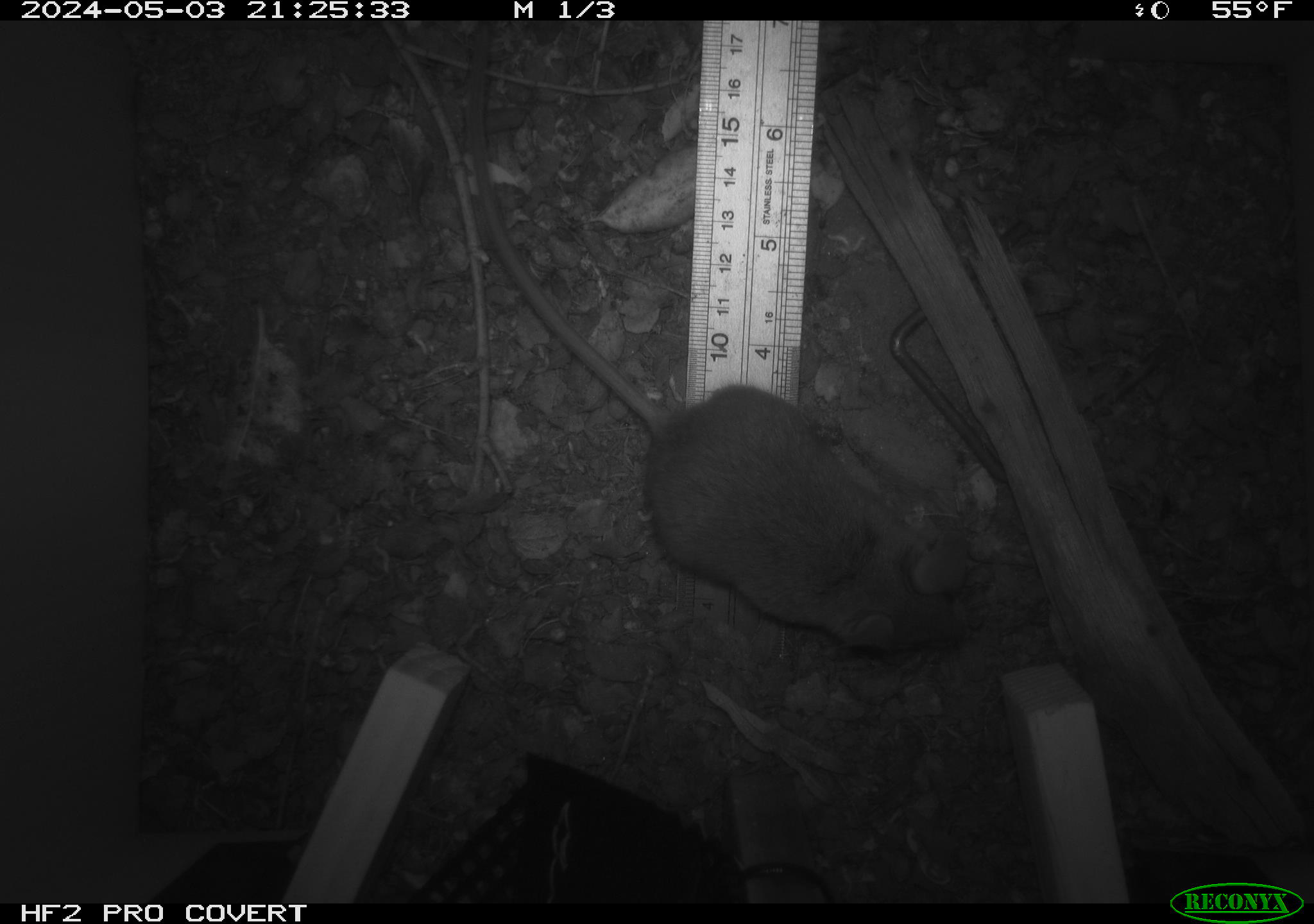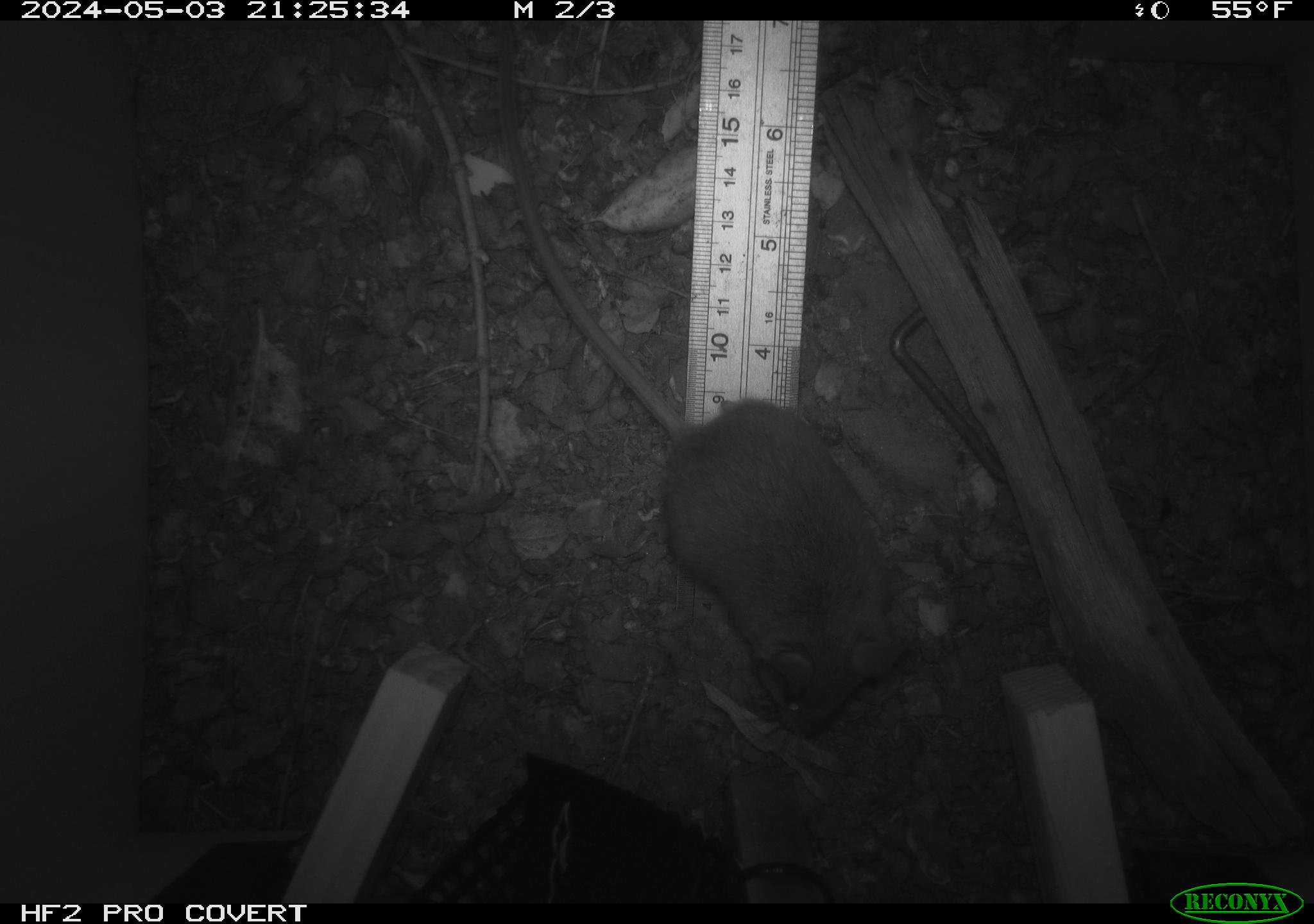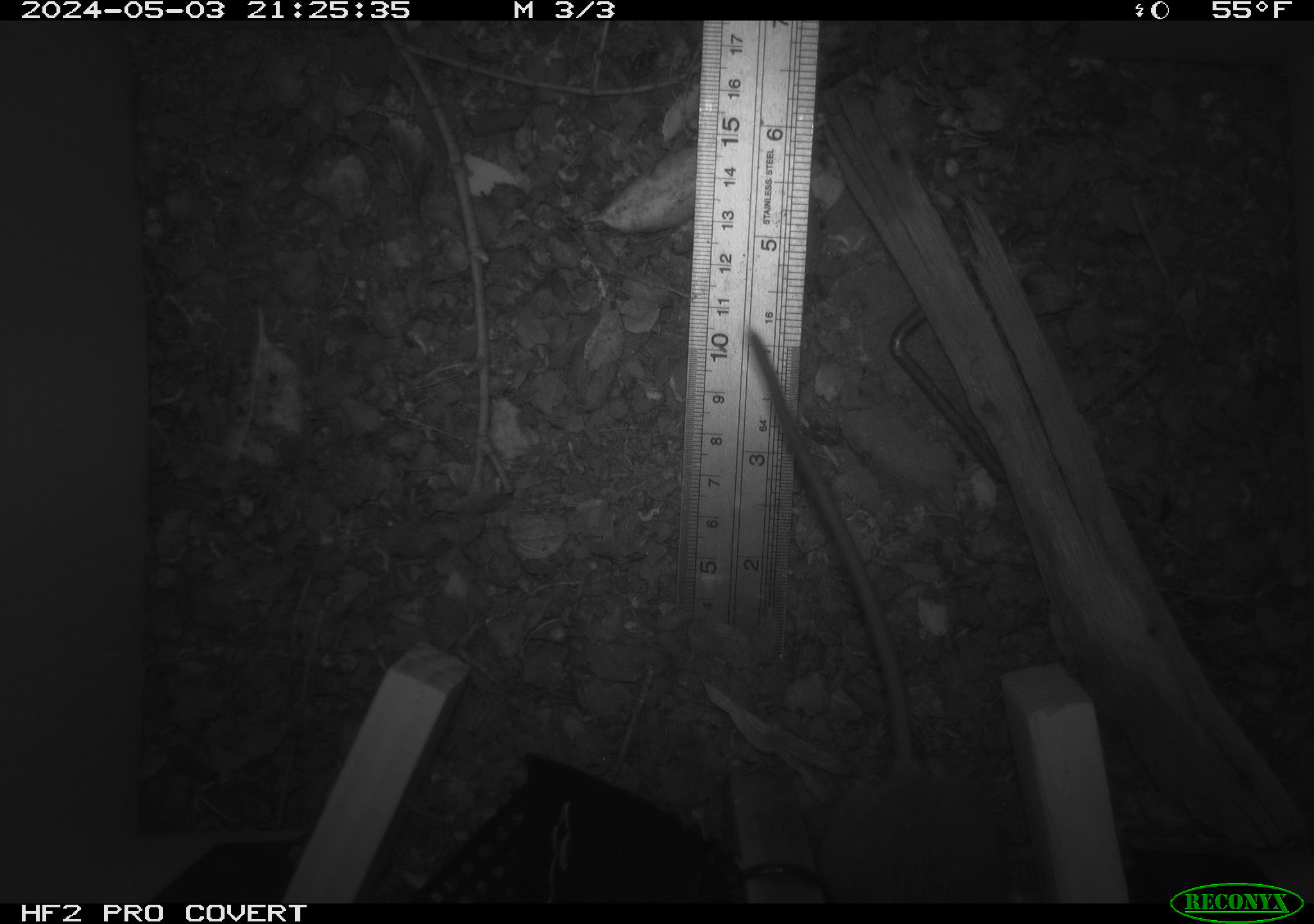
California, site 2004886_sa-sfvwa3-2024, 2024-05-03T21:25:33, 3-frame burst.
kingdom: Animalia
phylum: Chordata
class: Mammalia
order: Rodentia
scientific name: Rodentia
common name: mouse species